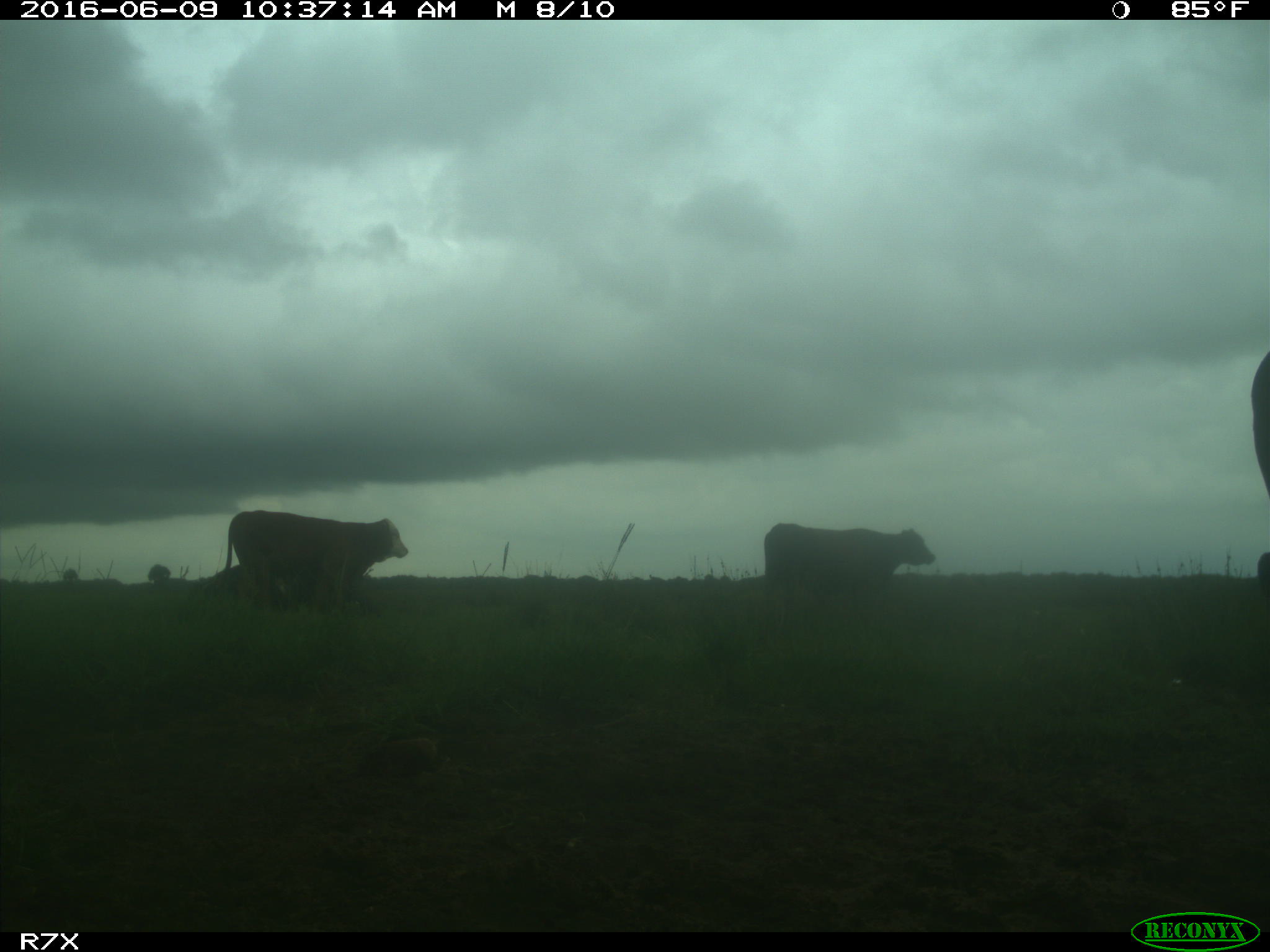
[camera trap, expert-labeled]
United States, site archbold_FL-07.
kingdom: Animalia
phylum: Chordata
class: Mammalia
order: Artiodactyla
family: Bovidae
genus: Bos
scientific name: Bos taurus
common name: domestic cow